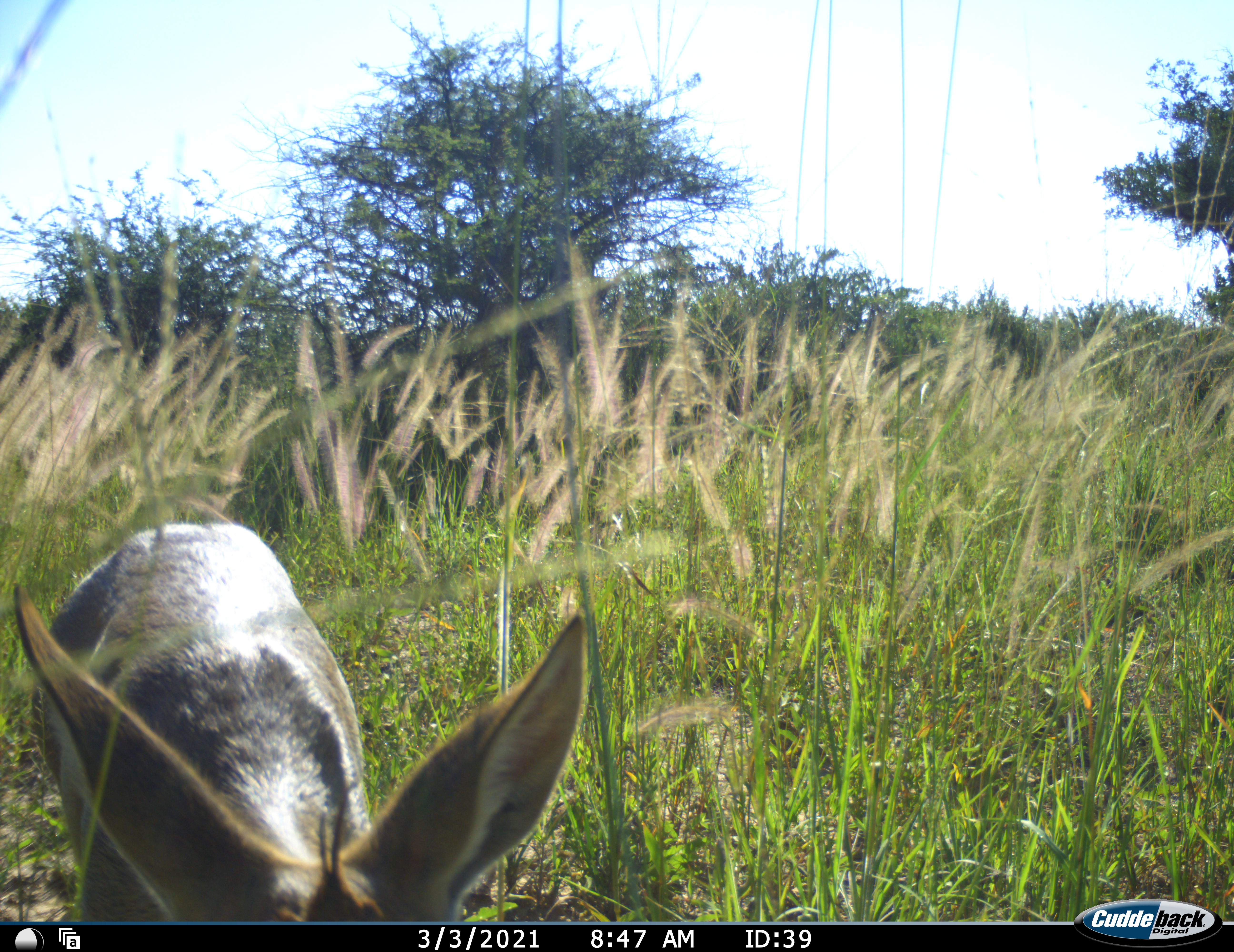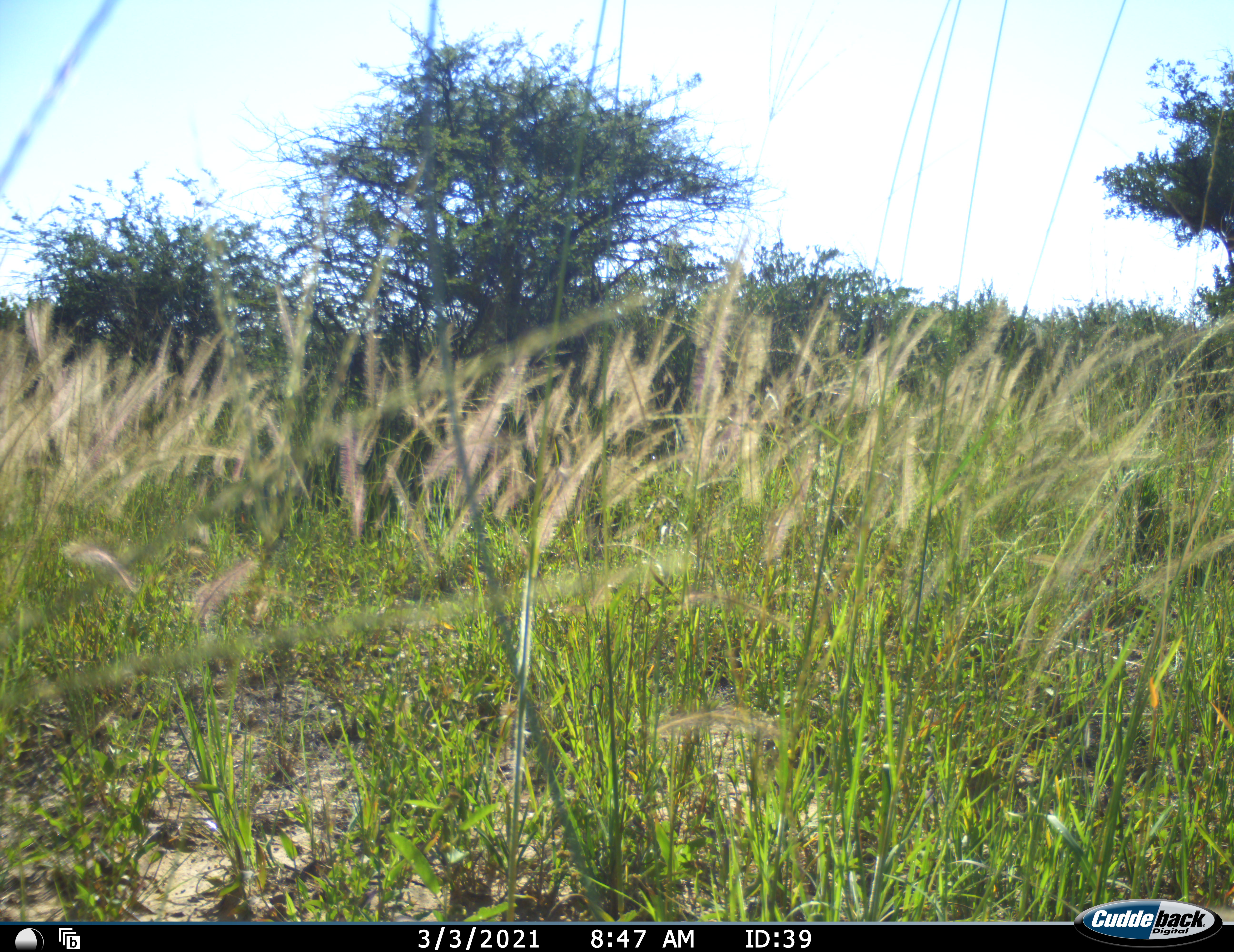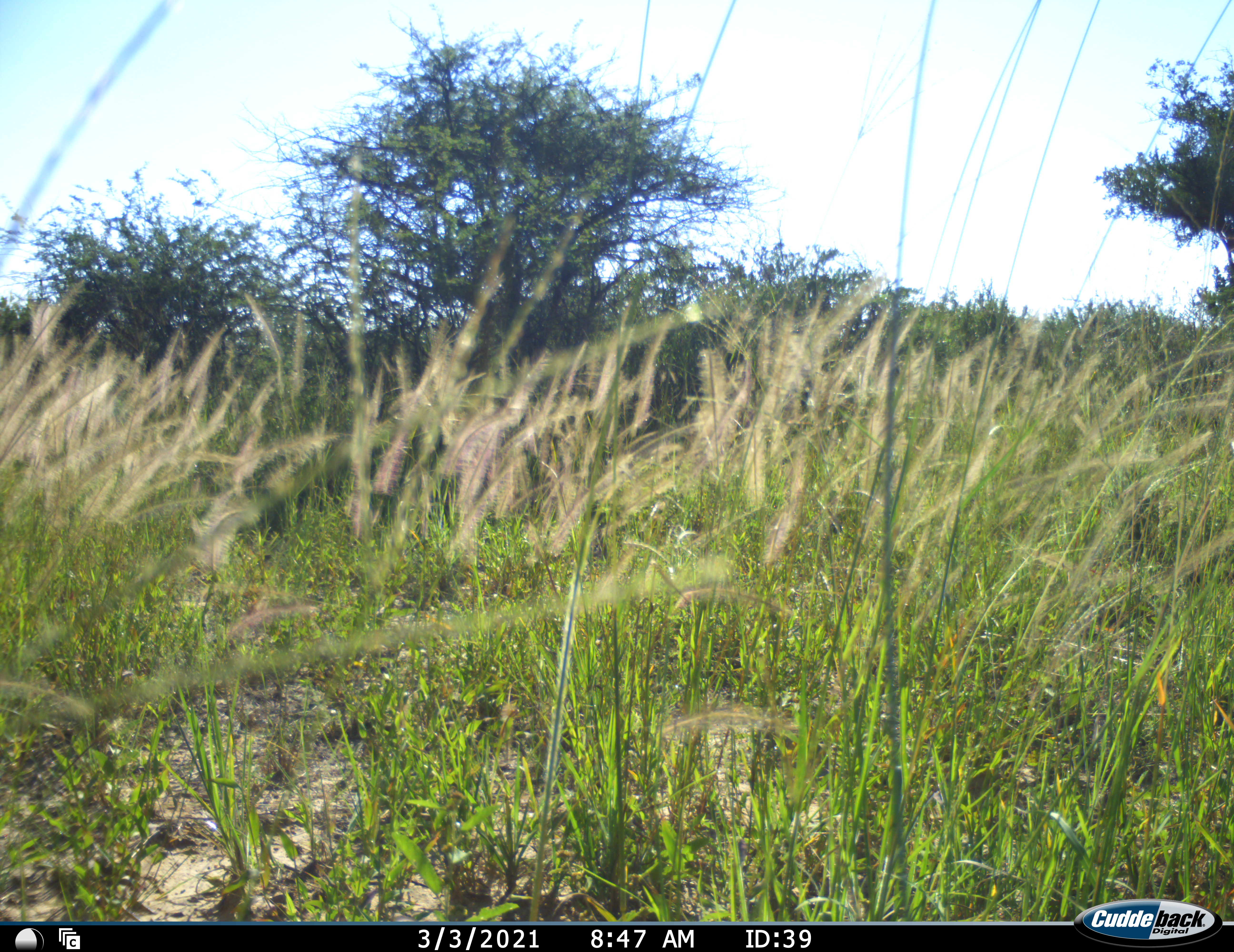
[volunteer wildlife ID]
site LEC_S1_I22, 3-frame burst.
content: unidentified animal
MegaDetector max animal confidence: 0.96